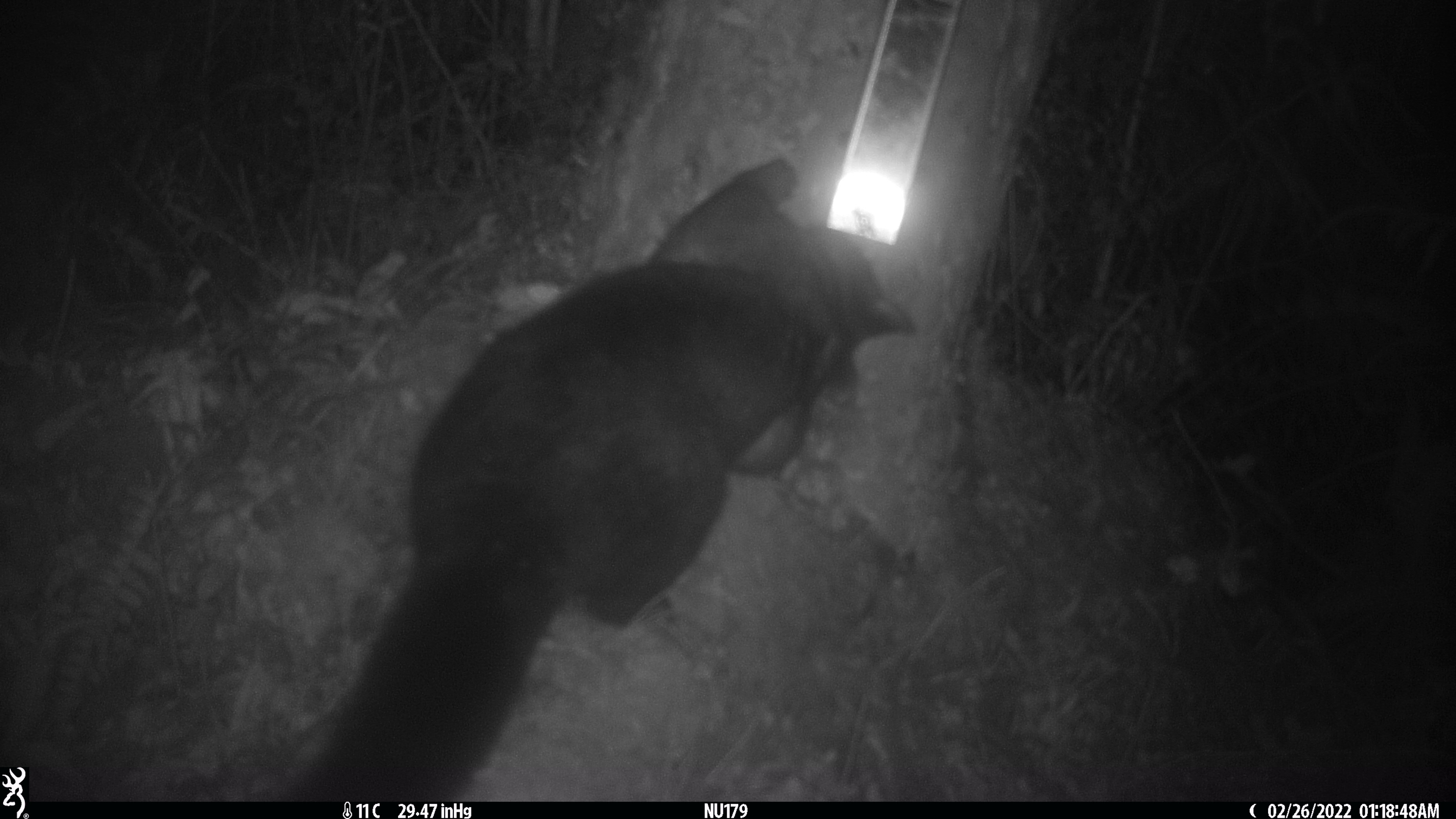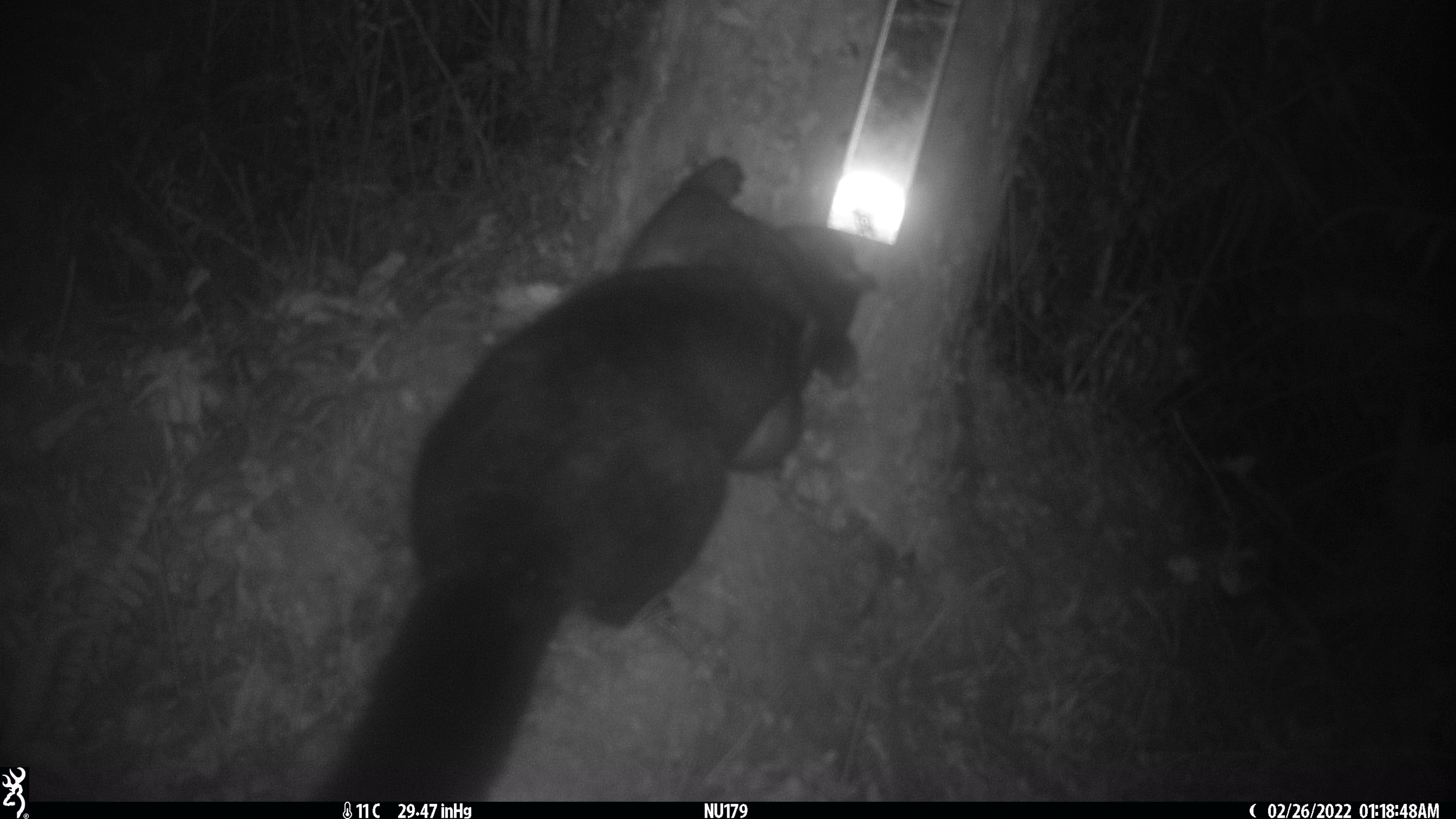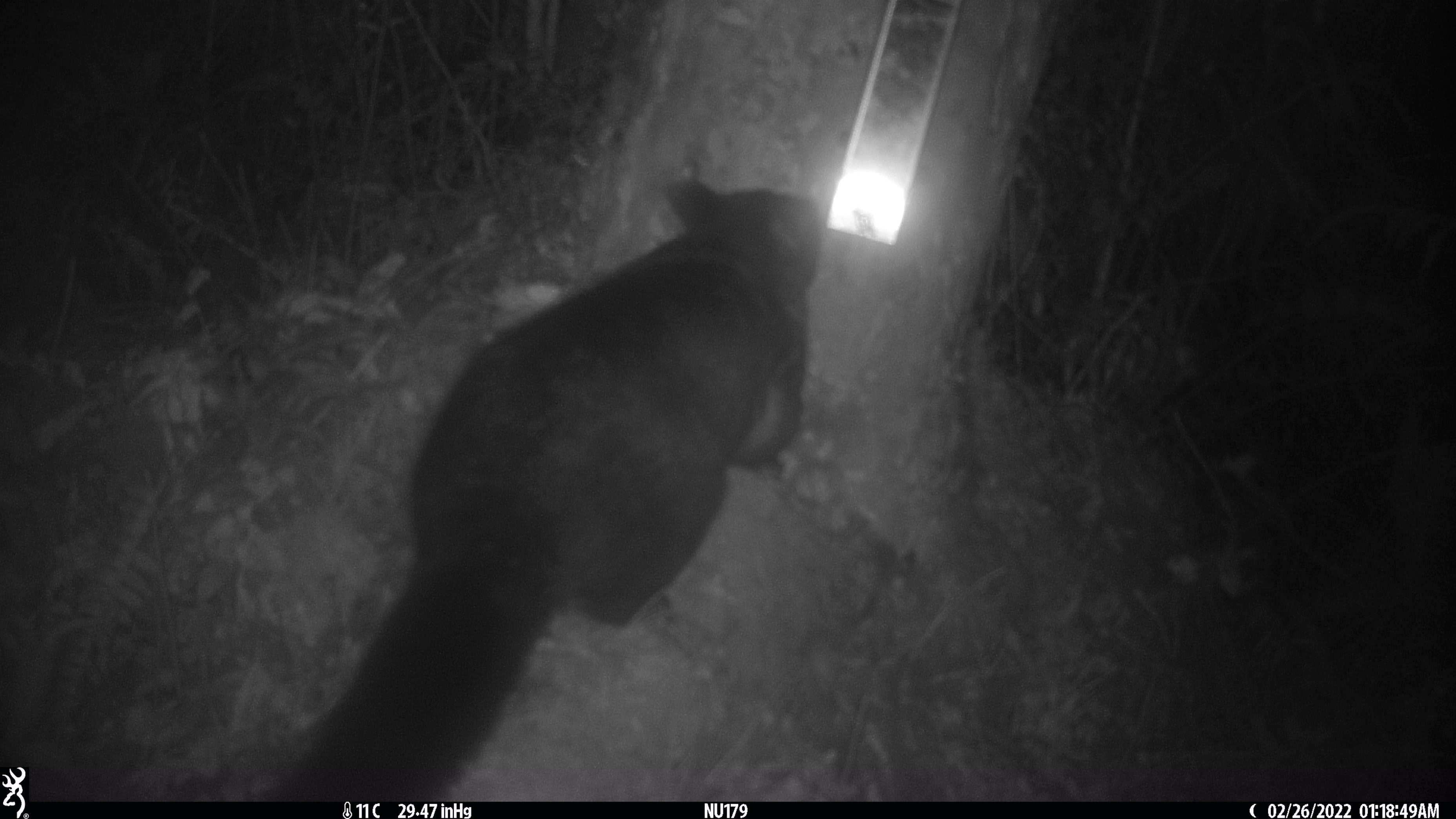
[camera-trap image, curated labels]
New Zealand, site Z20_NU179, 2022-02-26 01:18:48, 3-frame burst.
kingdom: Animalia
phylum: Chordata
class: Mammalia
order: Diprotodontia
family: Phalangeridae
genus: Trichosurus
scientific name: Trichosurus vulpecula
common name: common brushtail possum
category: possum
Possum (common brushtail possum) (Trichosurus vulpecula).